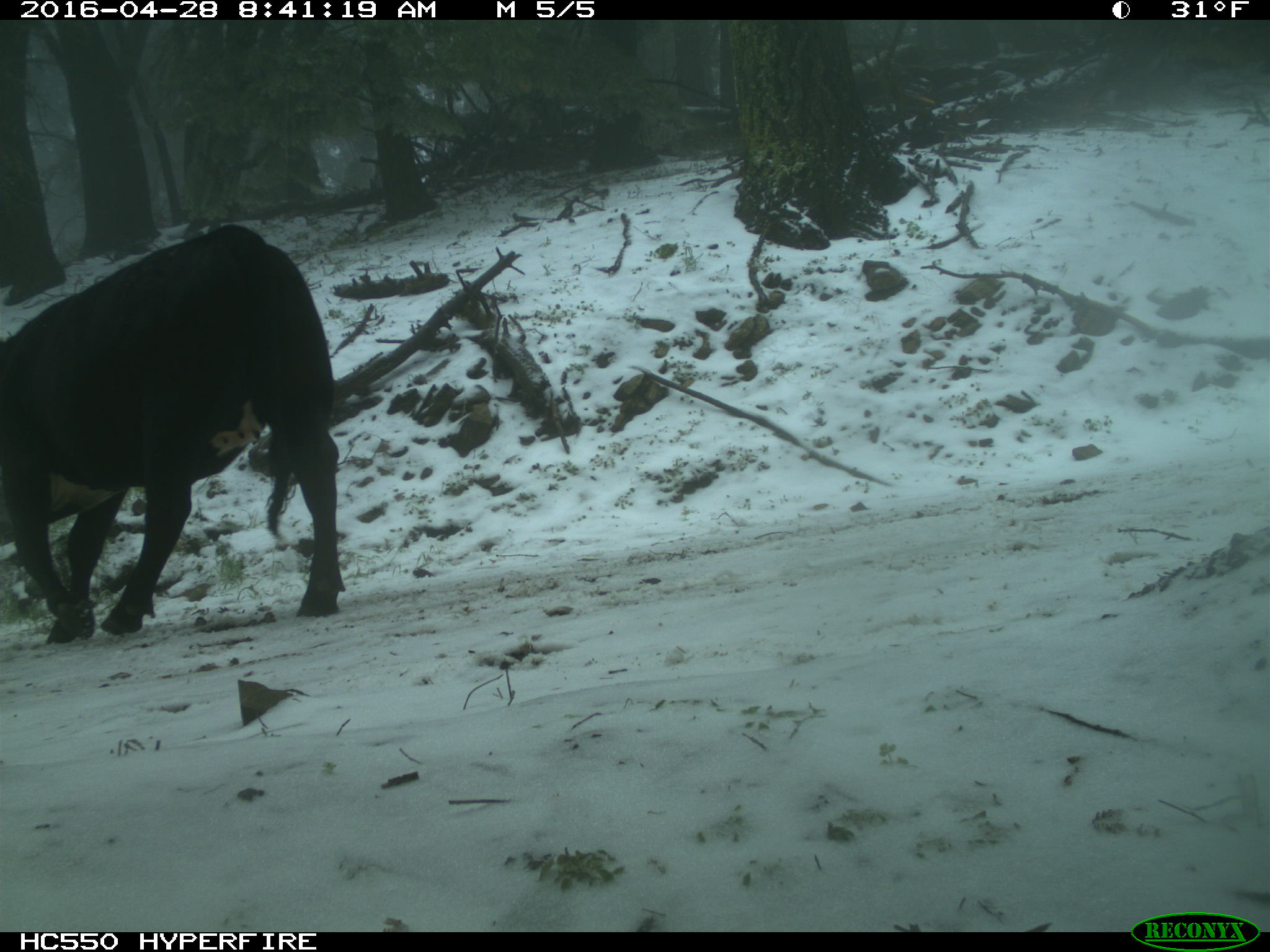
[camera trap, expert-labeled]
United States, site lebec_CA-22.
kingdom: Animalia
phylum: Chordata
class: Mammalia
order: Artiodactyla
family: Bovidae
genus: Bos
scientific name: Bos taurus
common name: domestic cow